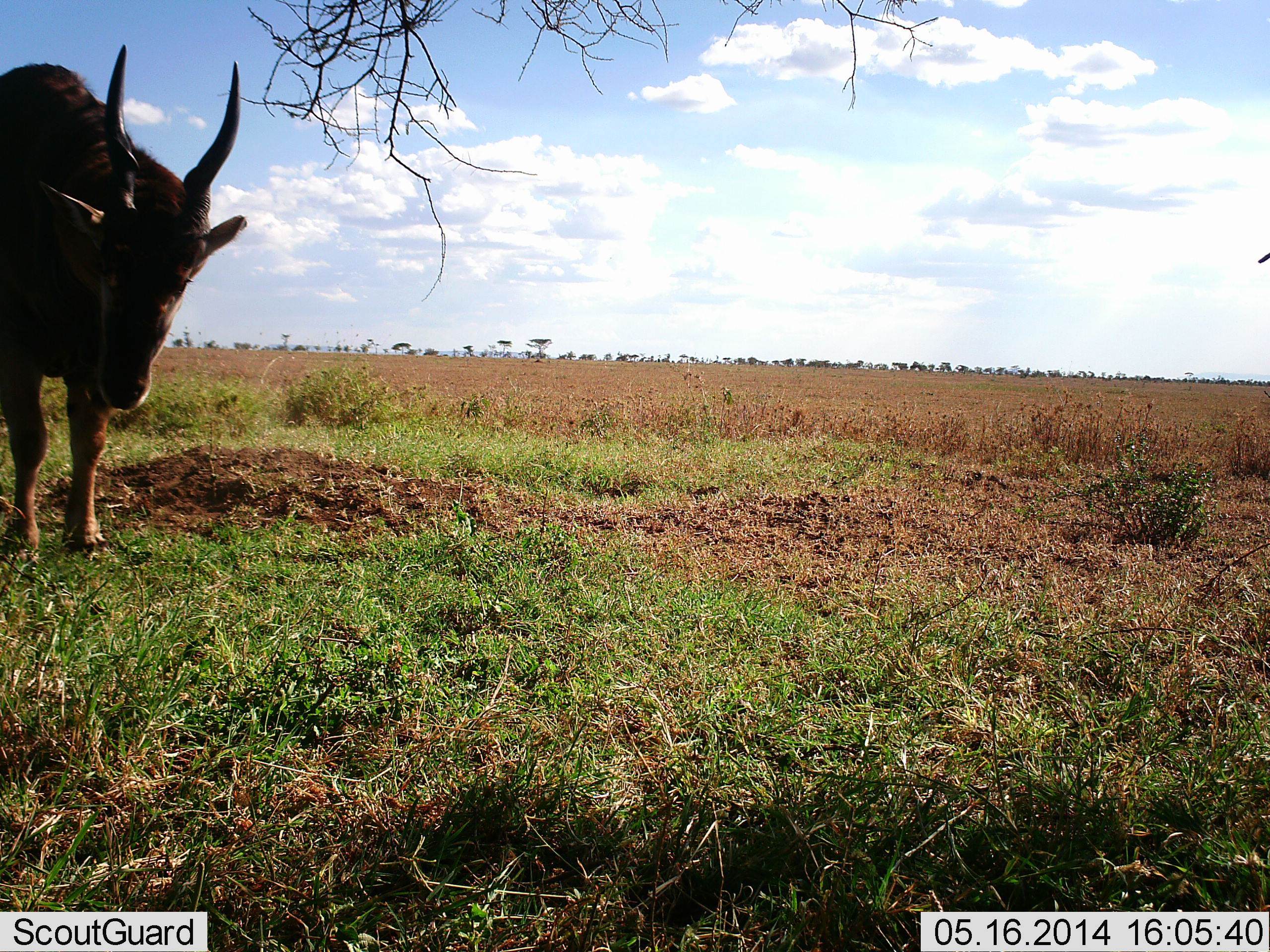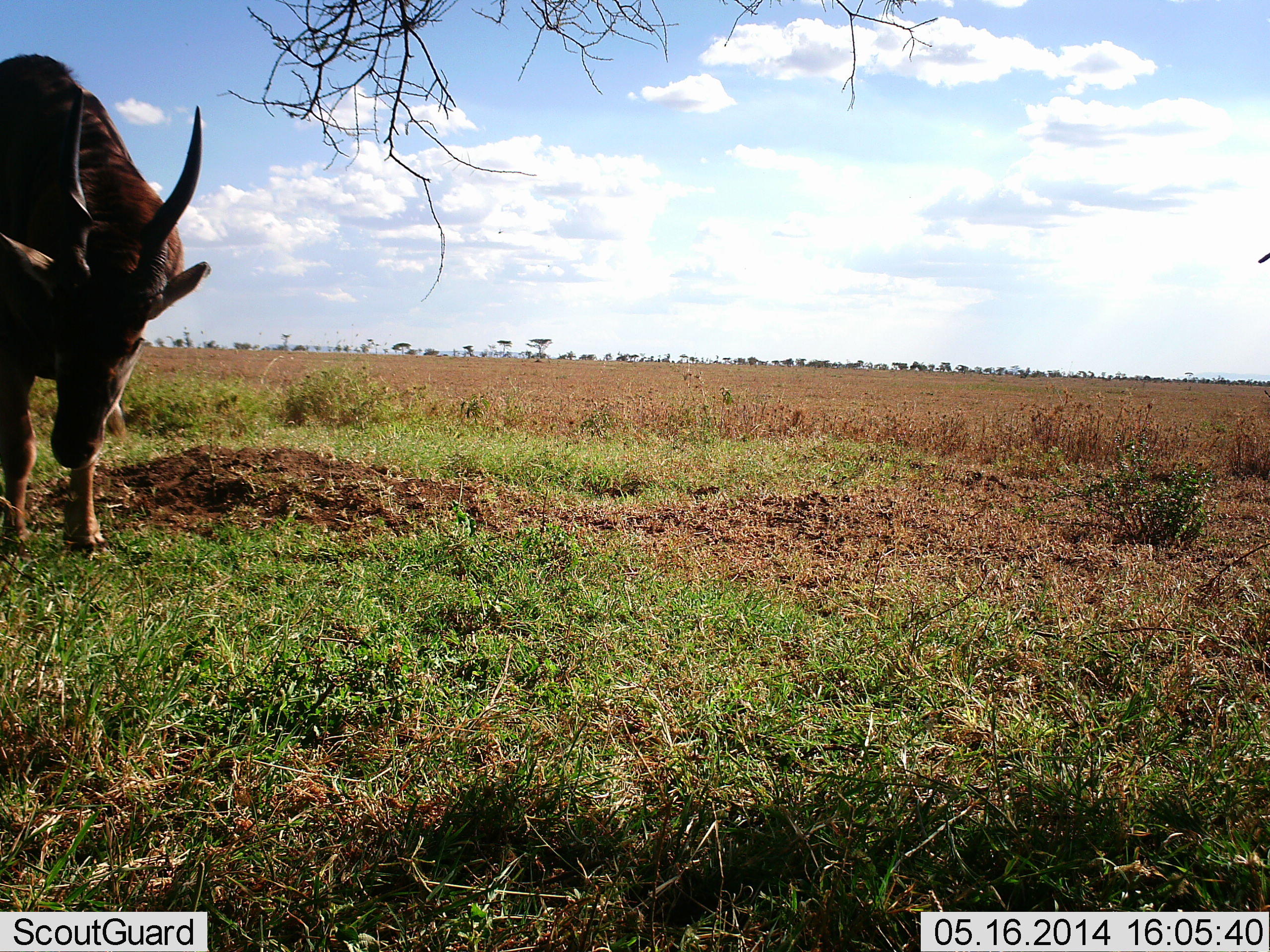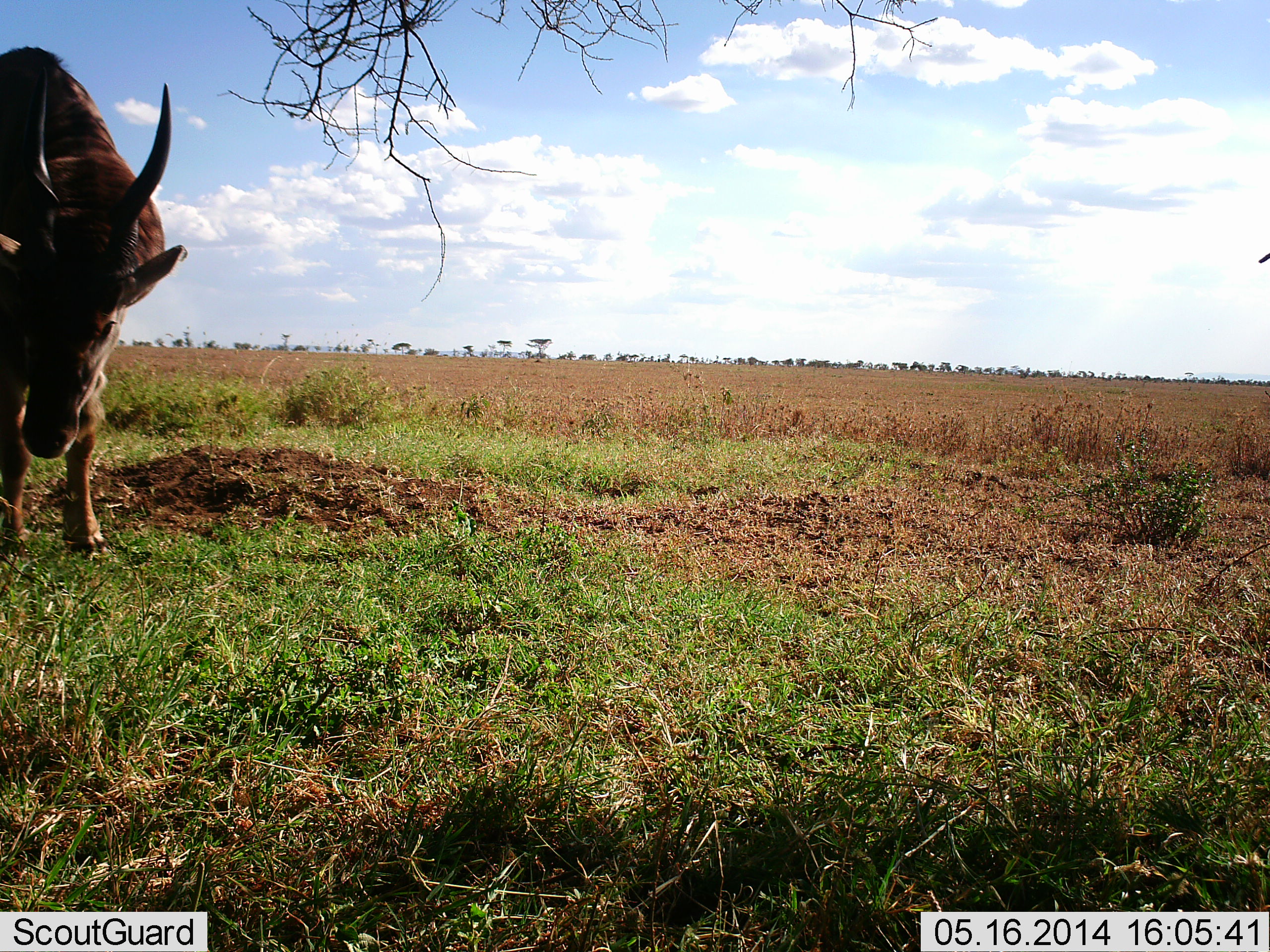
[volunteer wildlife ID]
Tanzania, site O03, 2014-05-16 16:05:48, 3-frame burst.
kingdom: Animalia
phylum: Chordata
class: Mammalia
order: Artiodactyla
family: Bovidae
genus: Tragelaphus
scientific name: Tragelaphus oryx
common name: eland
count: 1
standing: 80%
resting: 6%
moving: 6%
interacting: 3%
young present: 0%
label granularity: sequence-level